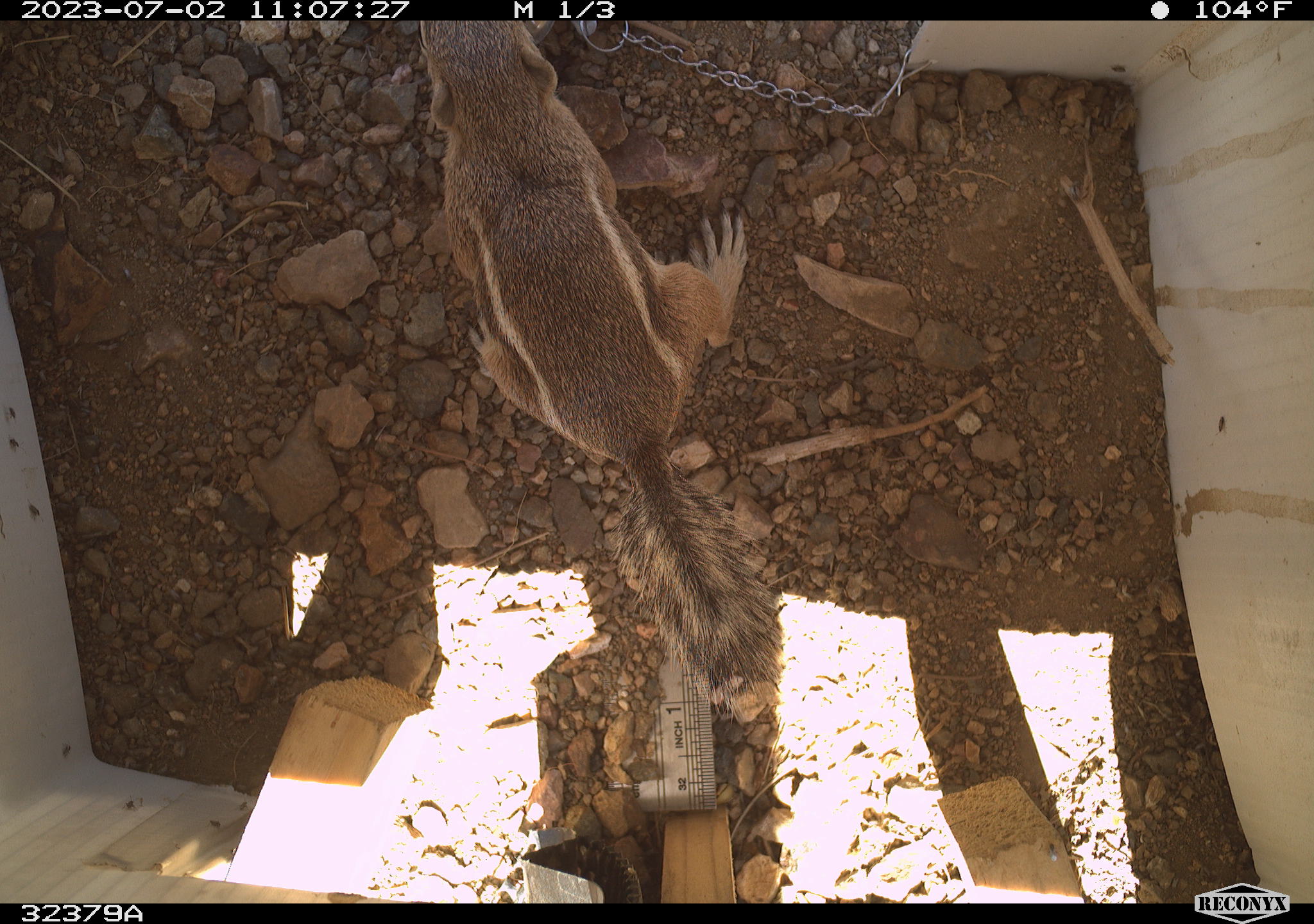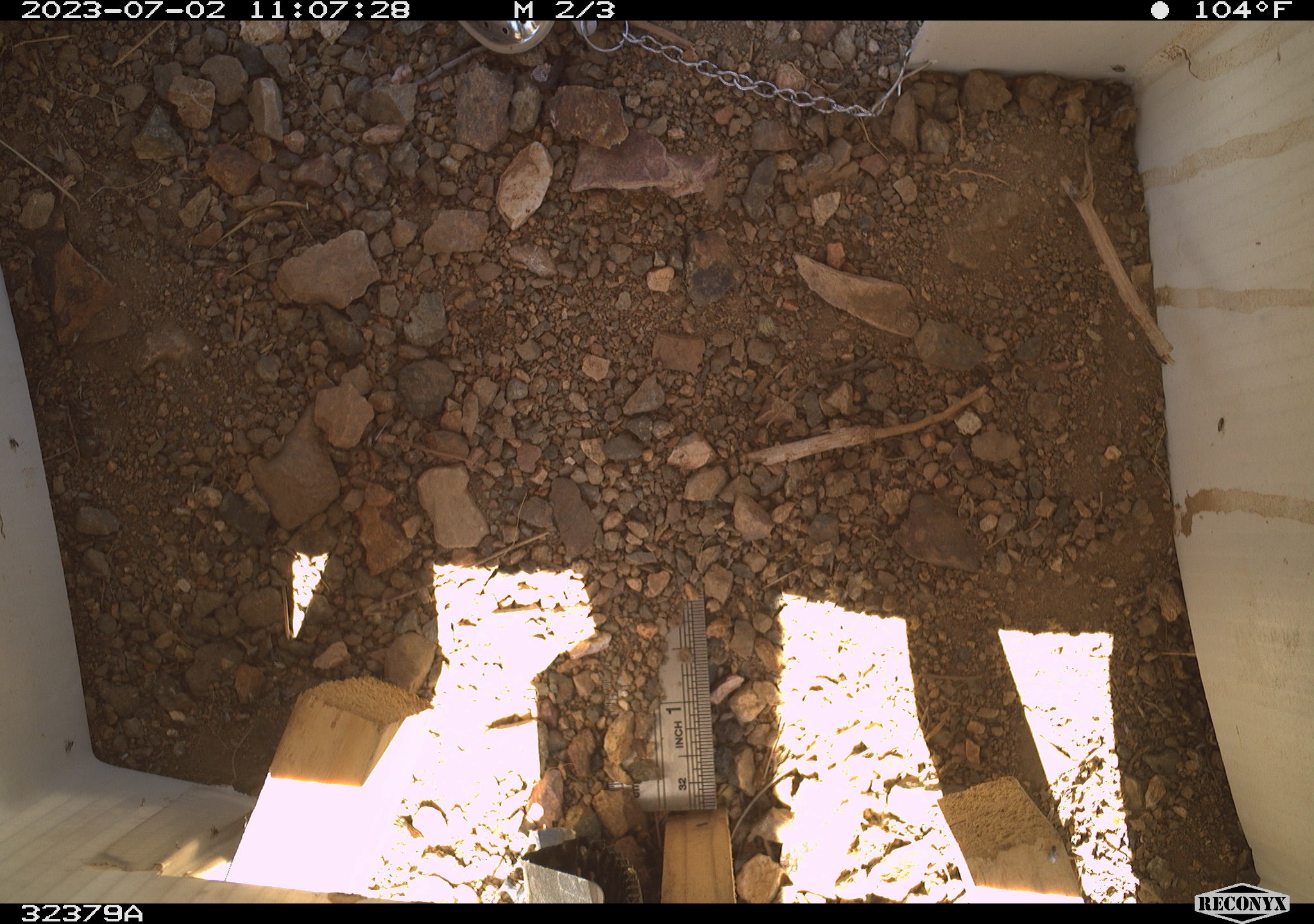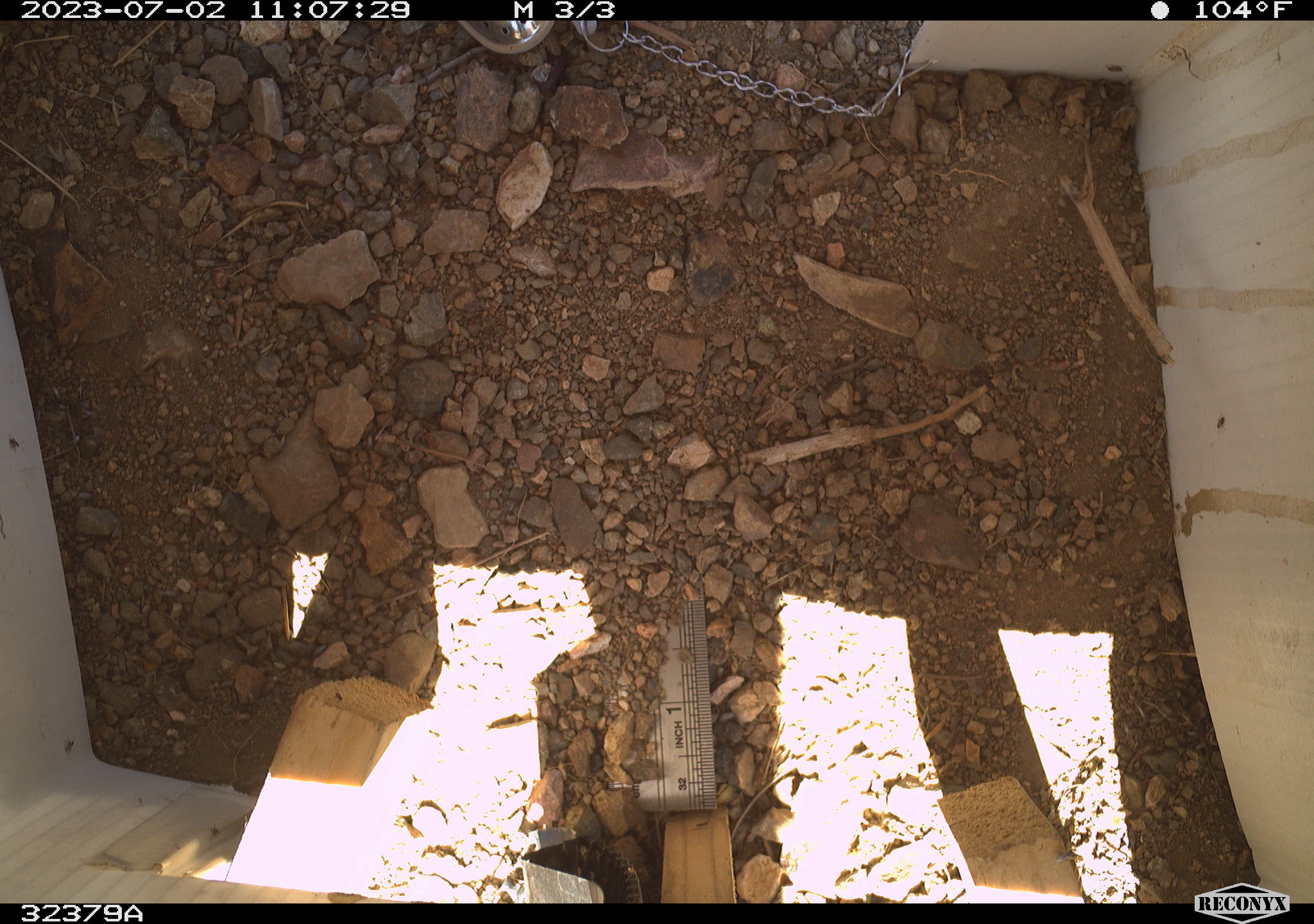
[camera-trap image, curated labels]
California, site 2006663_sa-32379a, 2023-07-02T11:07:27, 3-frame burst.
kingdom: Animalia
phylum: Chordata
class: Mammalia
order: Rodentia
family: Sciuridae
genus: Ammospermophilus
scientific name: Ammospermophilus leucurus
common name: white-tailed antelope squirrel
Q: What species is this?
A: White-tailed antelope squirrel (Ammospermophilus leucurus).